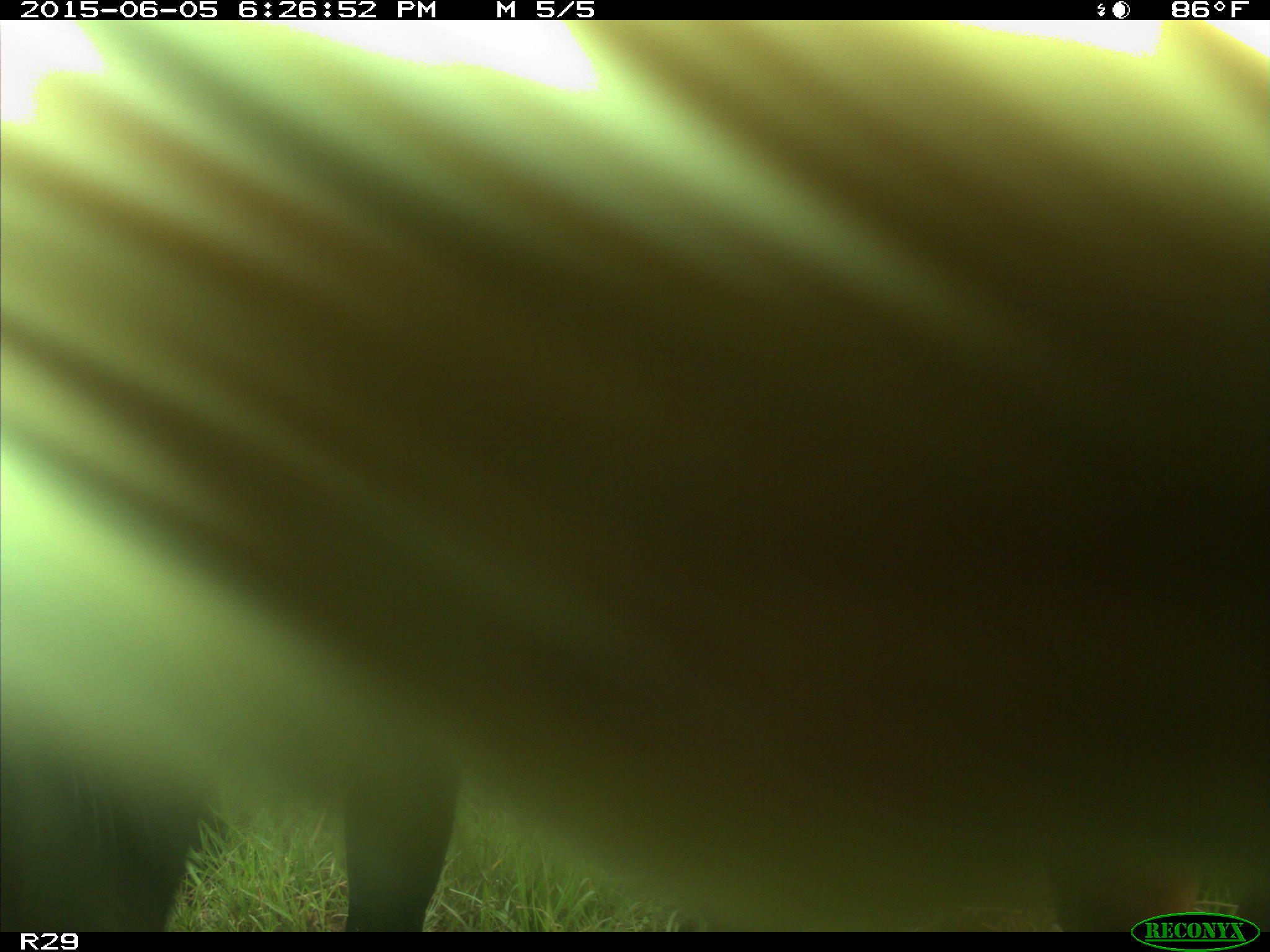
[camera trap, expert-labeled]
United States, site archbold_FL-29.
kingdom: Animalia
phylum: Chordata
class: Mammalia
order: Artiodactyla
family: Bovidae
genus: Bos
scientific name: Bos taurus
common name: domestic cow